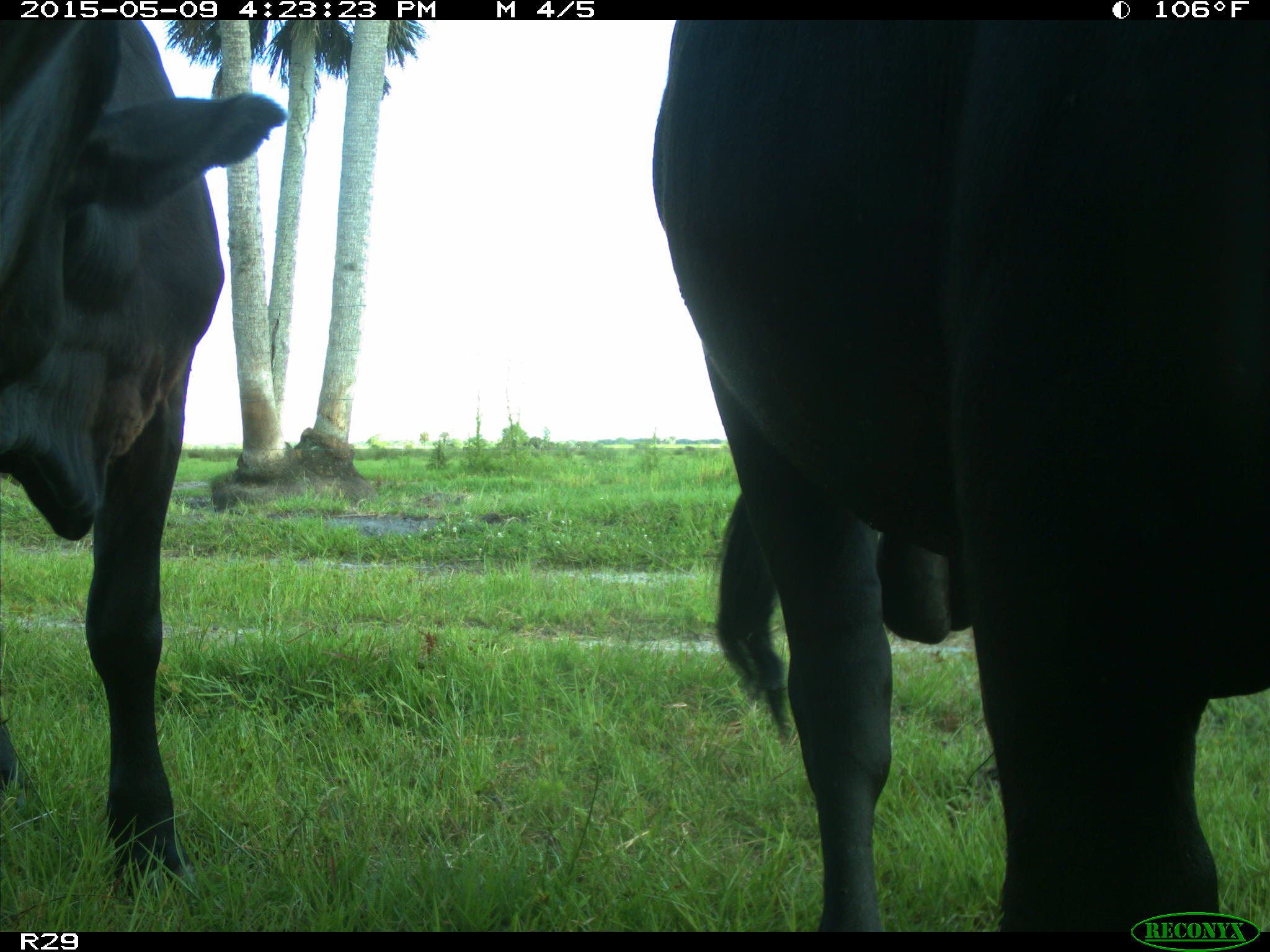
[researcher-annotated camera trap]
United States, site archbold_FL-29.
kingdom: Animalia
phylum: Chordata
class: Mammalia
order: Artiodactyla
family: Bovidae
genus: Bos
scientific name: Bos taurus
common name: domestic cow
Bos taurus (domestic cow).